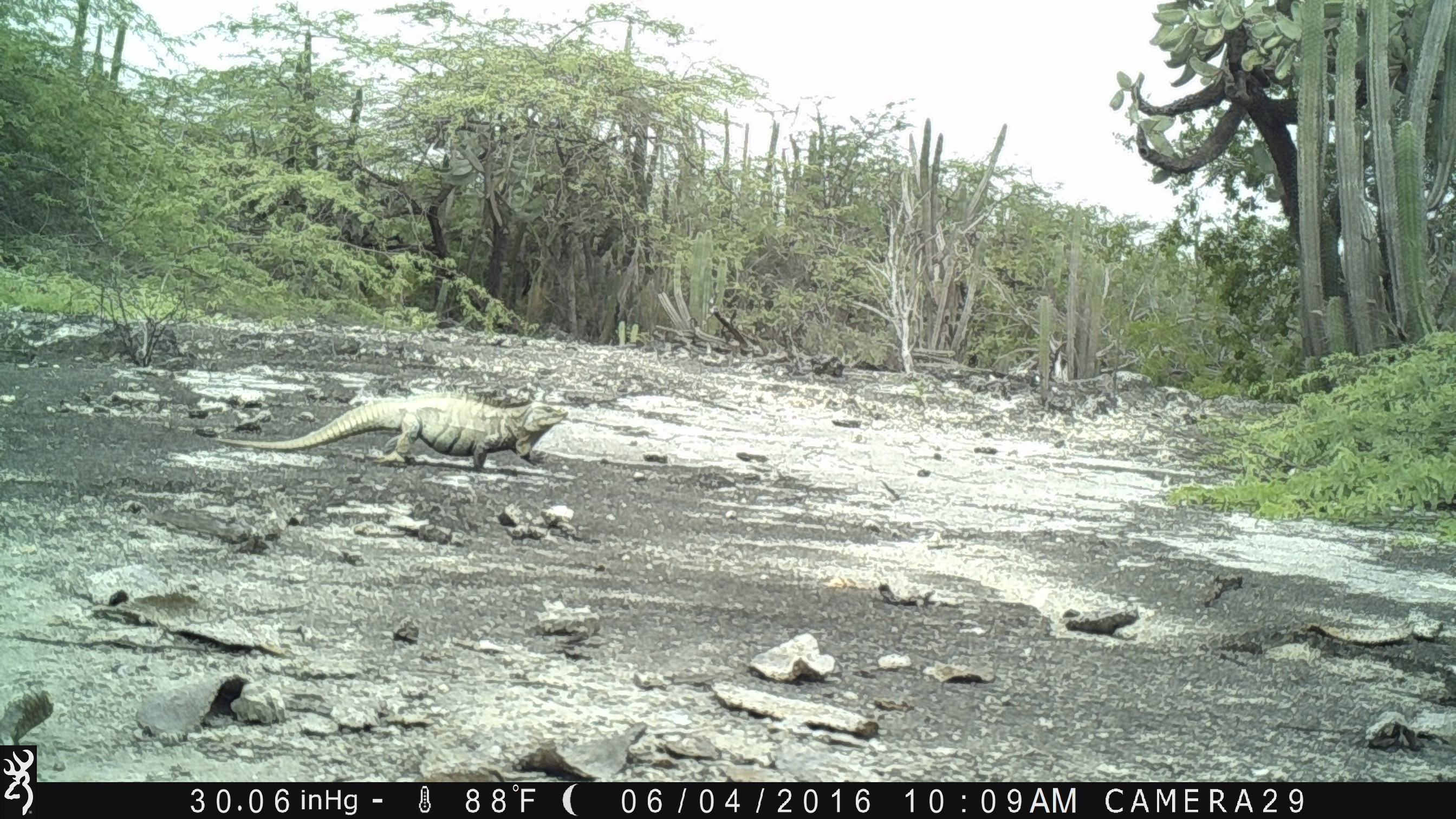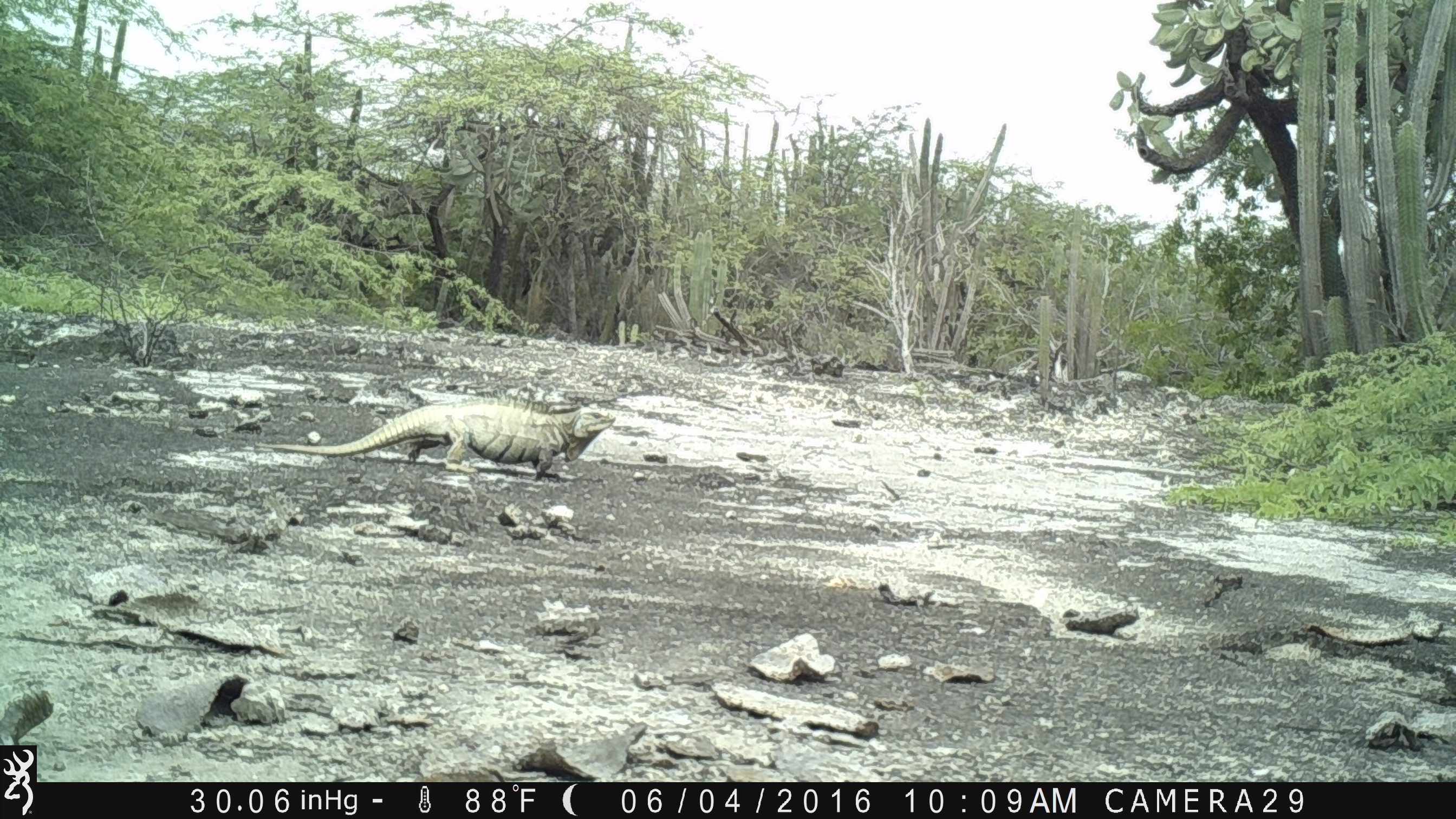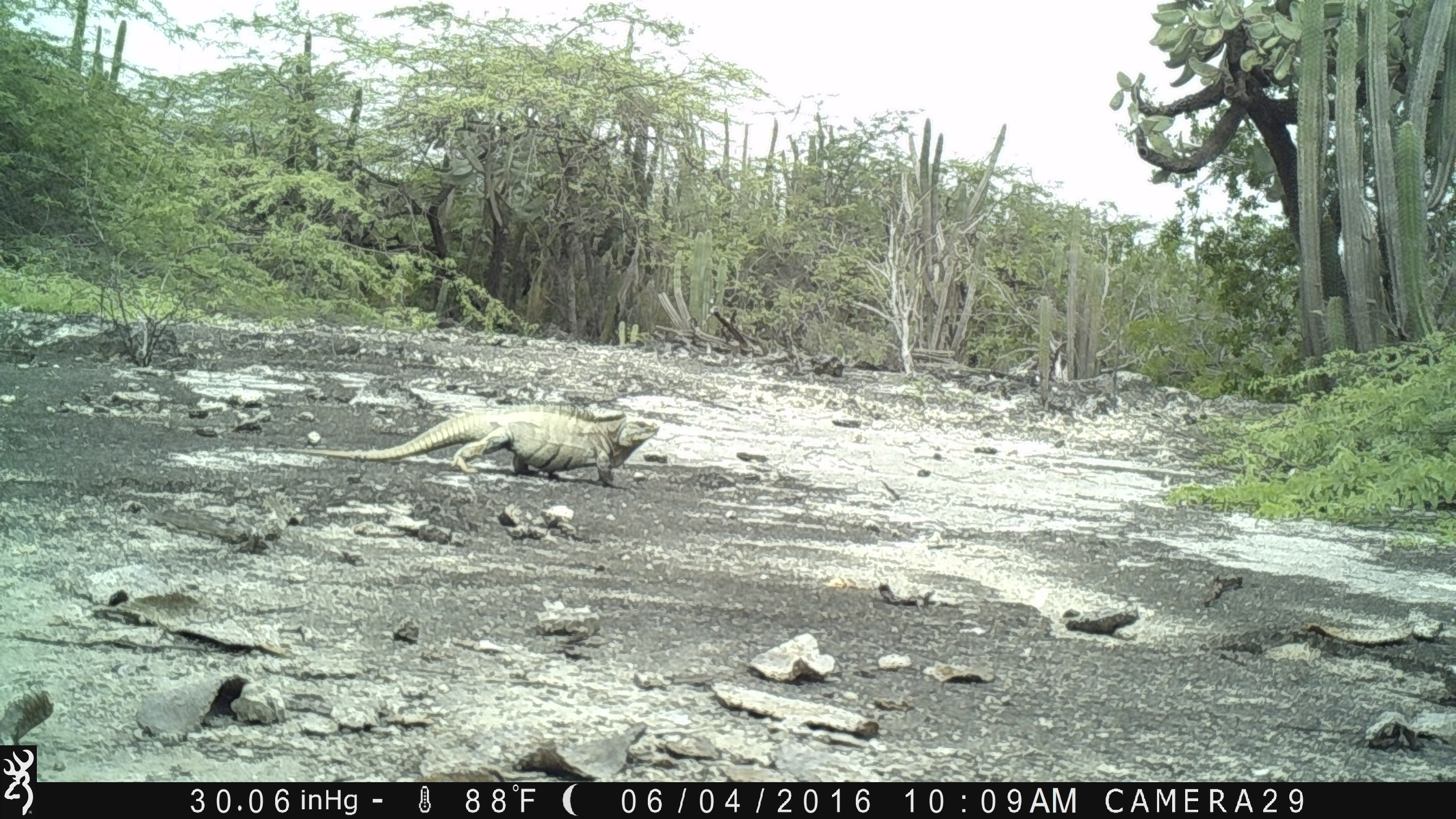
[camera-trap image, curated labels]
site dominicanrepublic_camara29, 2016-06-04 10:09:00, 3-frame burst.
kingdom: Animalia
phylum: Chordata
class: Reptilia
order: Squamata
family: Iguanidae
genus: Iguana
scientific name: Iguana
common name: typical iguanas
Iguana (typical iguanas).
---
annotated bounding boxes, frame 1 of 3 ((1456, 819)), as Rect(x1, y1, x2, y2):
iguana: Rect(195, 389, 576, 470)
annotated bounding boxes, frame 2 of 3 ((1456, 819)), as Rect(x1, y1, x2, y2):
iguana: Rect(254, 399, 626, 474)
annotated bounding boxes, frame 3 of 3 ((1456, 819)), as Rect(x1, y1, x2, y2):
iguana: Rect(296, 404, 663, 488)